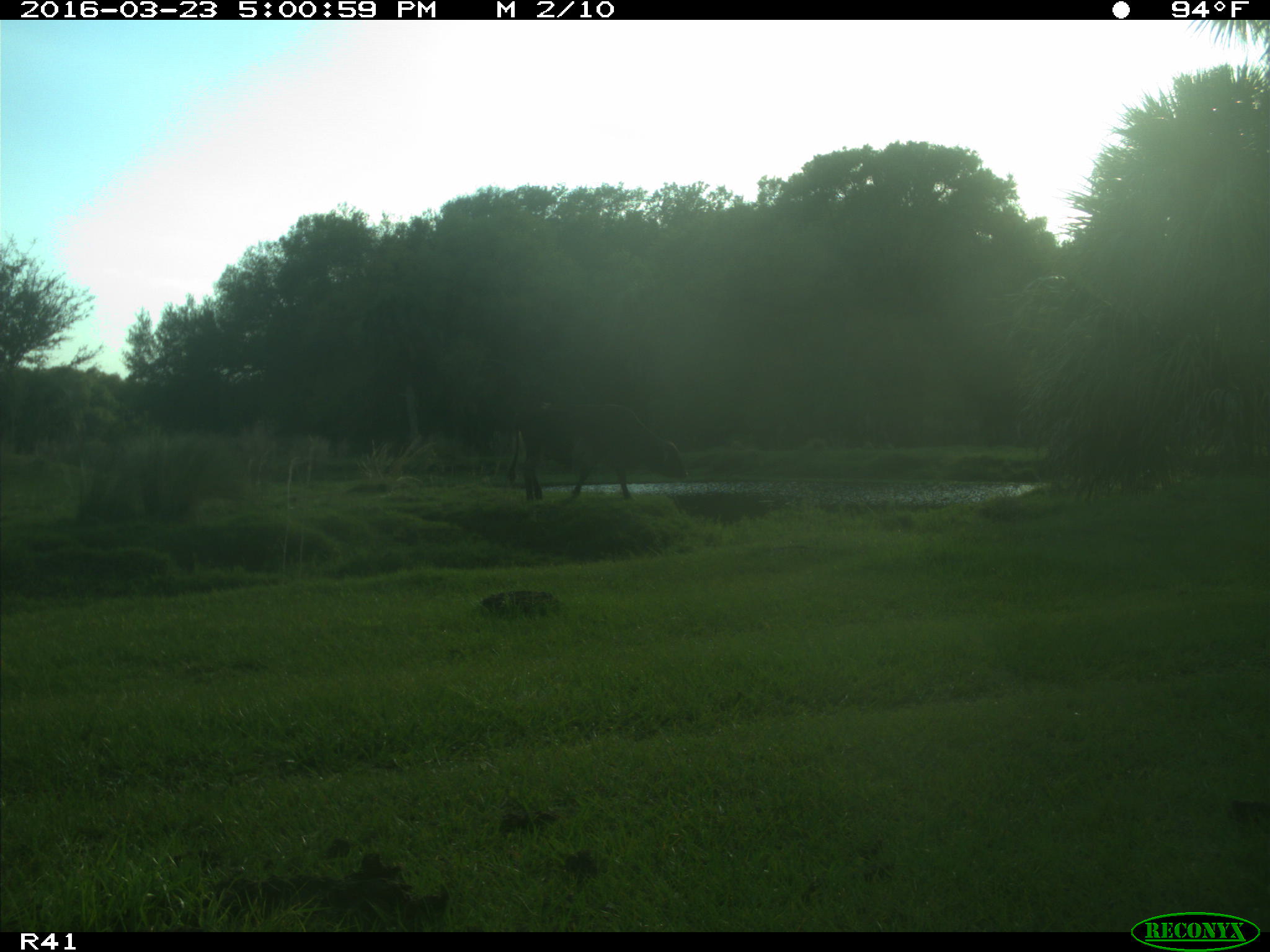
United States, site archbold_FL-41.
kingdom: Animalia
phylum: Chordata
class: Mammalia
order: Artiodactyla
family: Bovidae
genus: Bos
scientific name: Bos taurus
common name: domestic cow